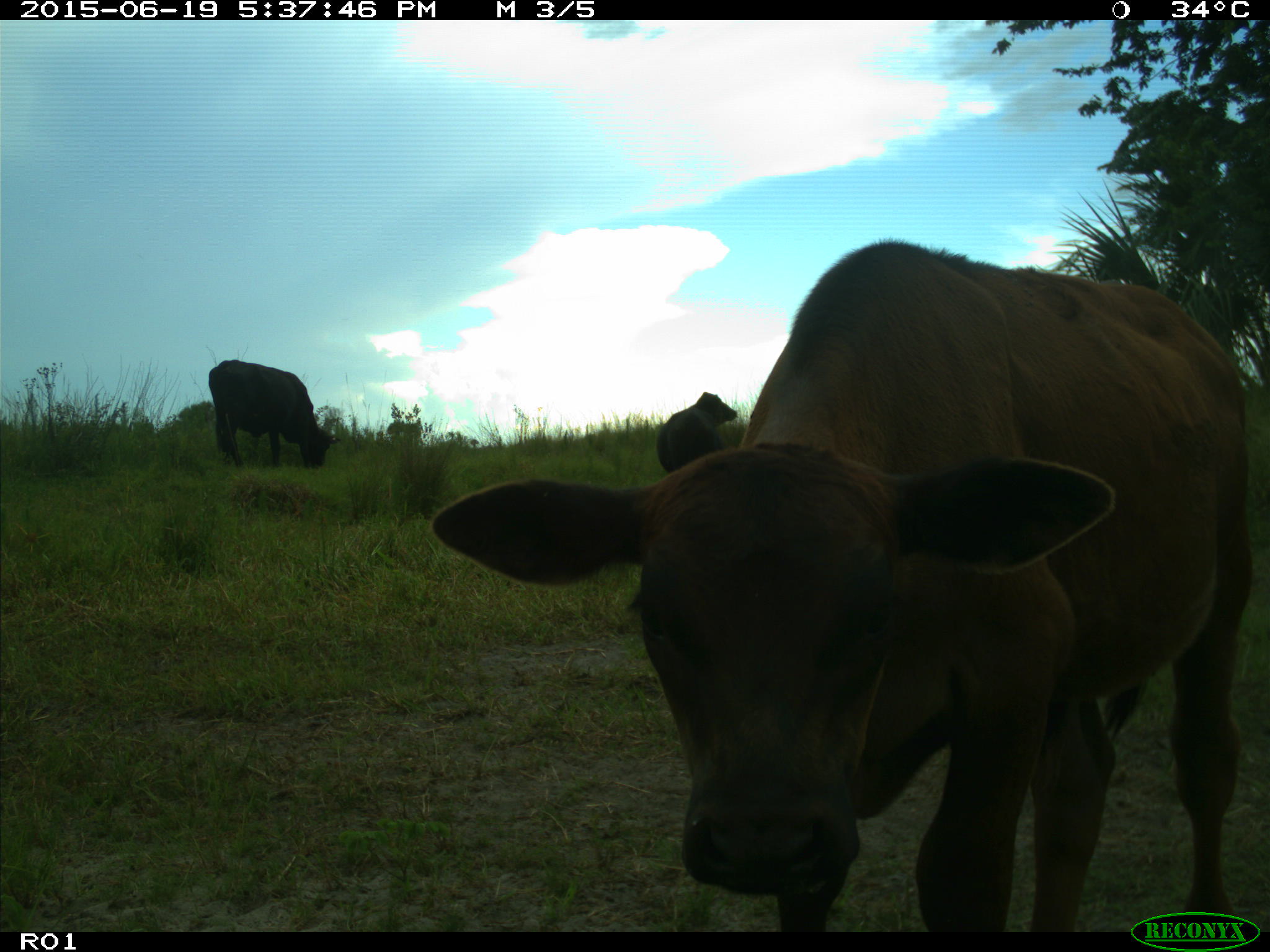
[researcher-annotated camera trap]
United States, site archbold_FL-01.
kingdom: Animalia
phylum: Chordata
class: Mammalia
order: Artiodactyla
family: Bovidae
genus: Bos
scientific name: Bos taurus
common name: domestic cow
Bos taurus (domestic cow).